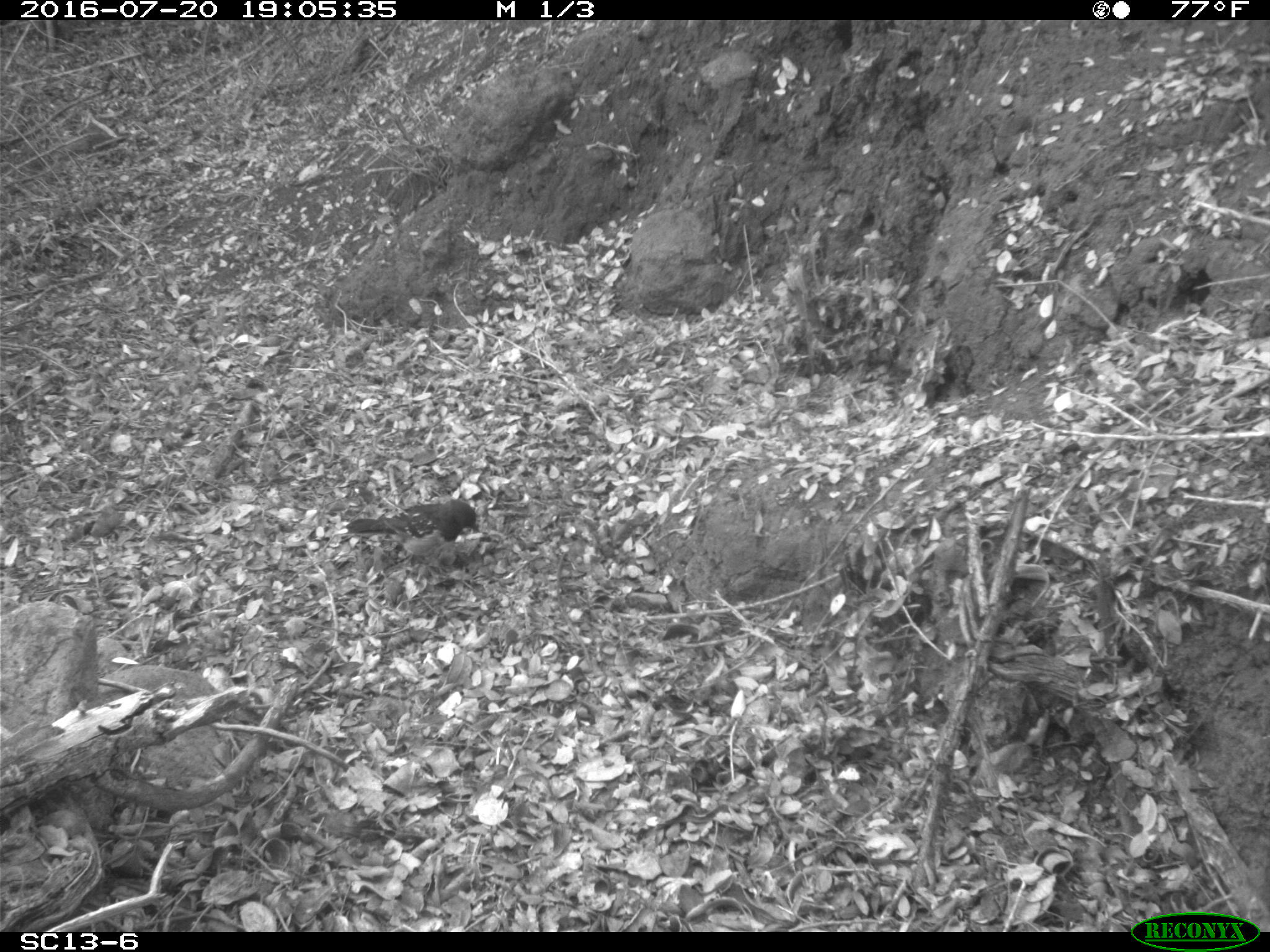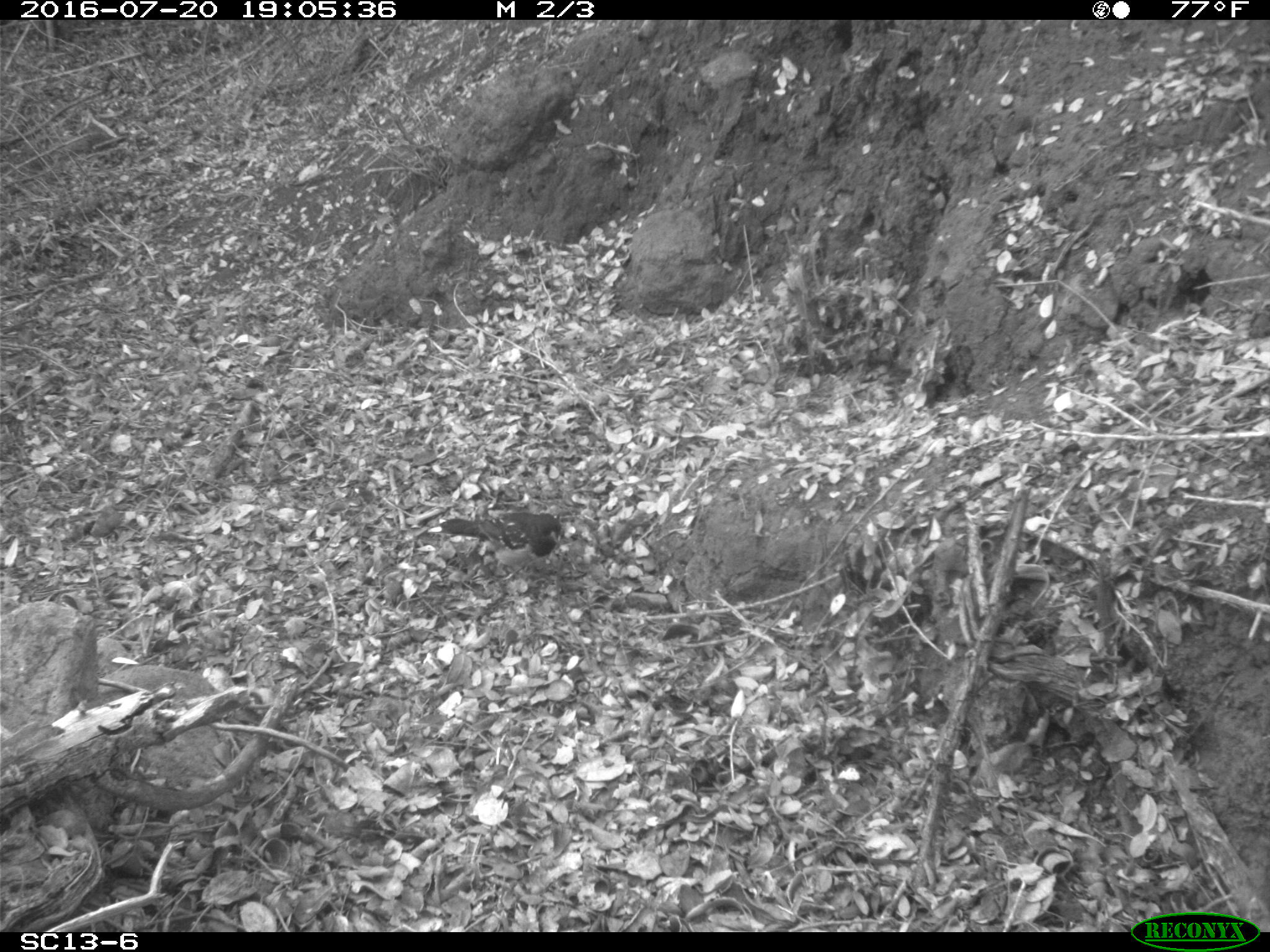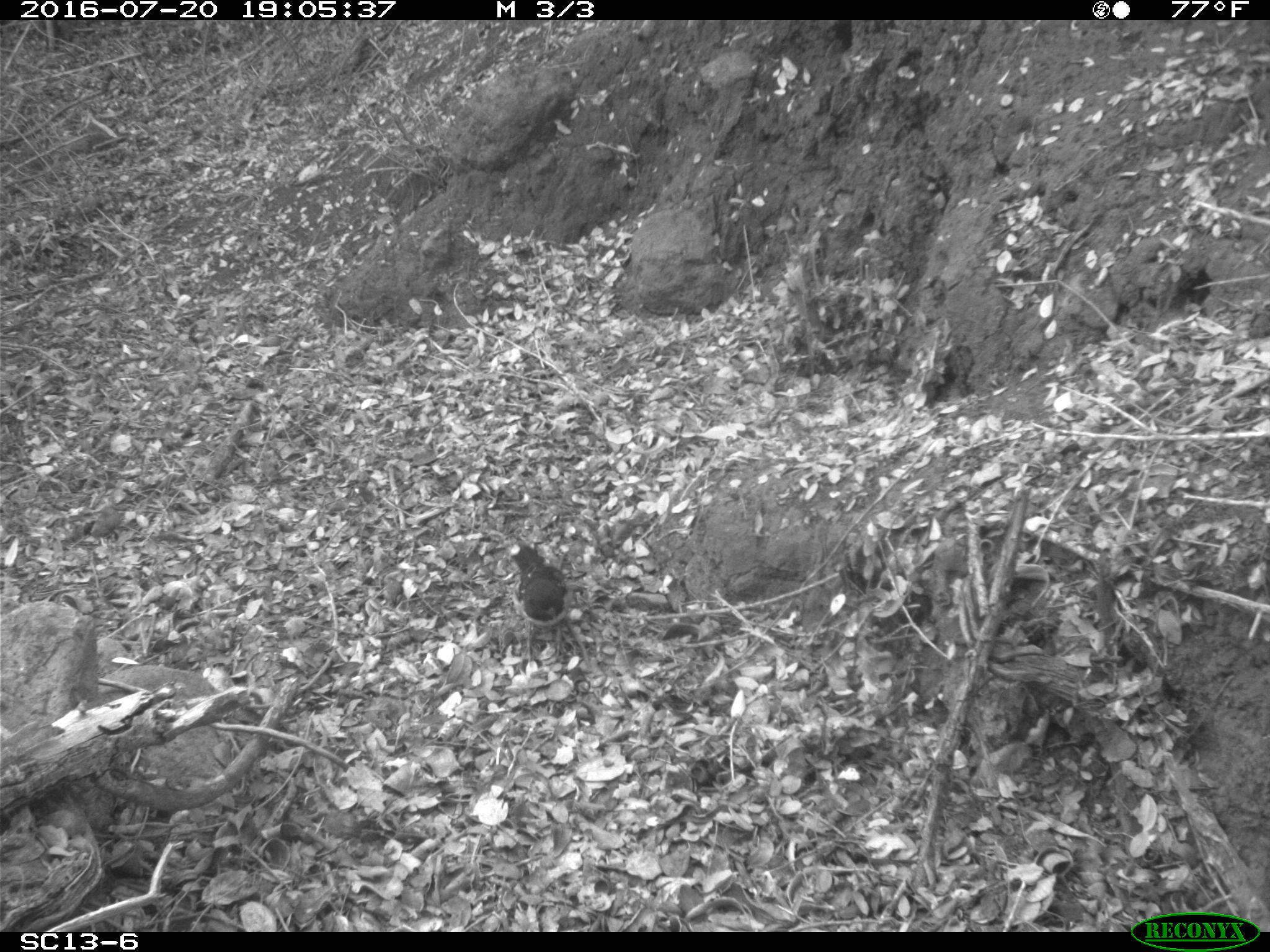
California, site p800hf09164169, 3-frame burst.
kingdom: Animalia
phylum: Chordata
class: Aves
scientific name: Aves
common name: bird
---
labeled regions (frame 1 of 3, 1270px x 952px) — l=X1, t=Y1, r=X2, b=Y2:
bird: l=347, t=498, r=478, b=565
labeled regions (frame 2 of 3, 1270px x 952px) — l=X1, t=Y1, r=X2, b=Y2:
bird: l=427, t=511, r=560, b=586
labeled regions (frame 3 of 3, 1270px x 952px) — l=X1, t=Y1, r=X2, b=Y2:
bird: l=508, t=542, r=572, b=667